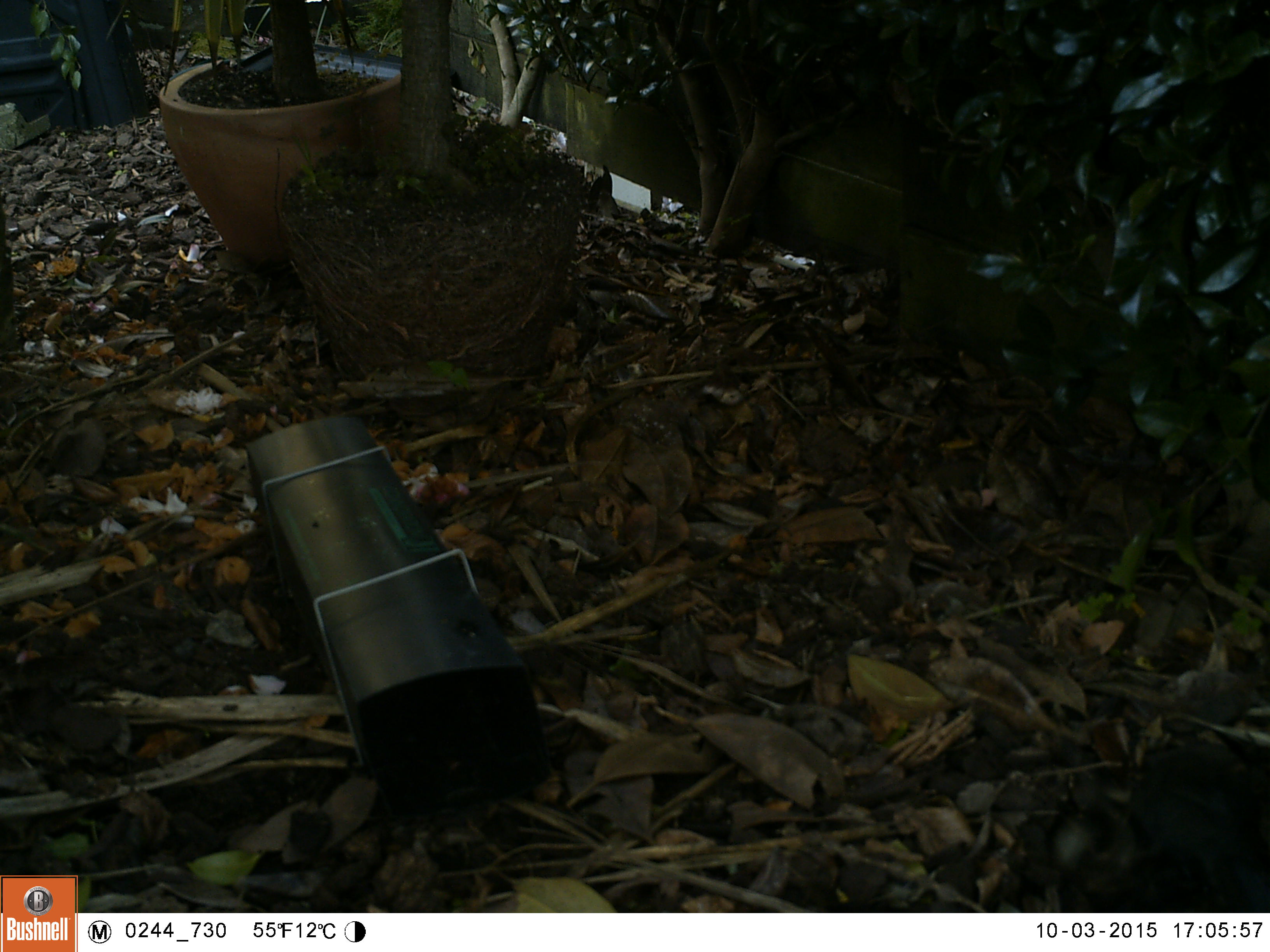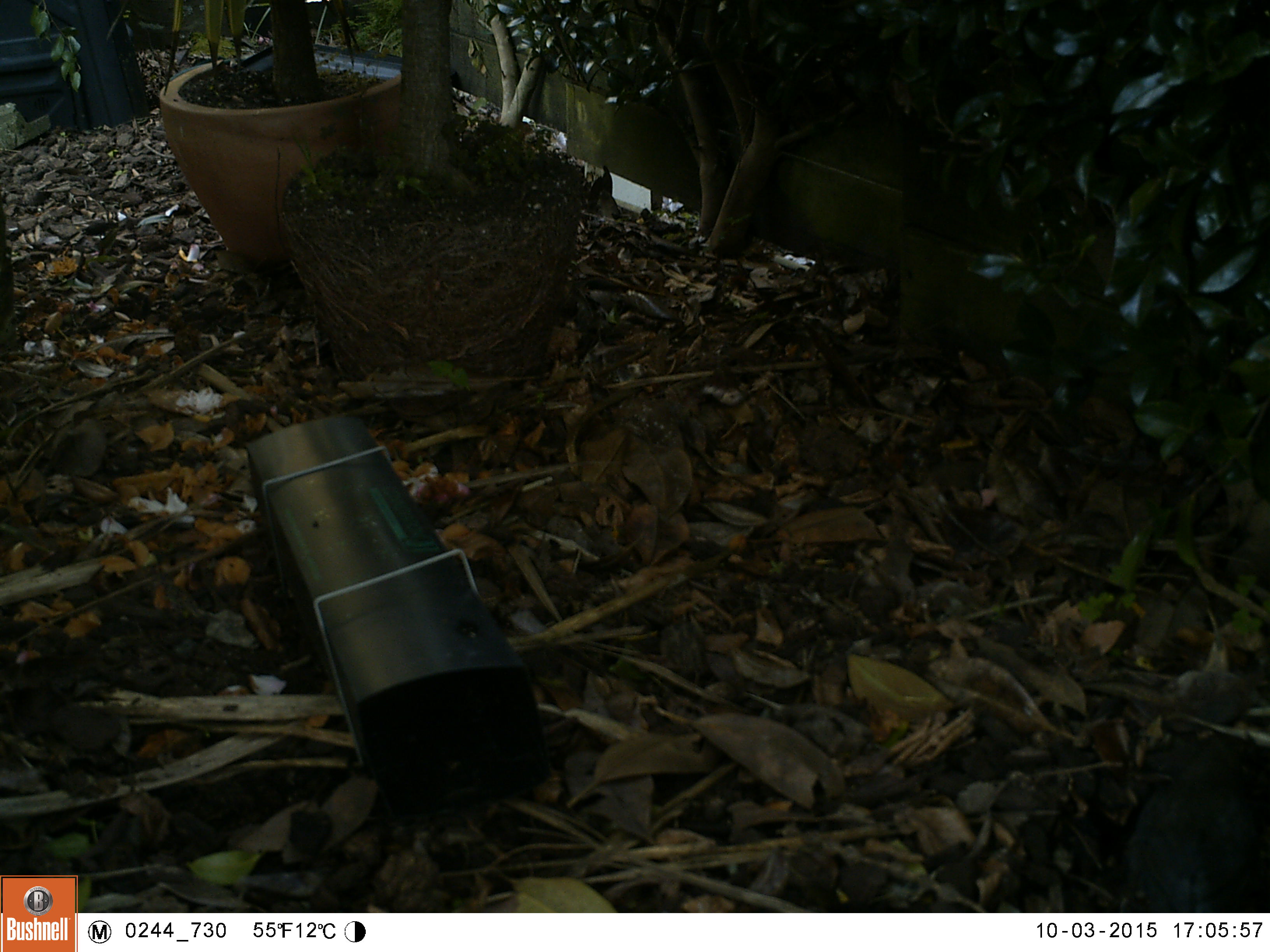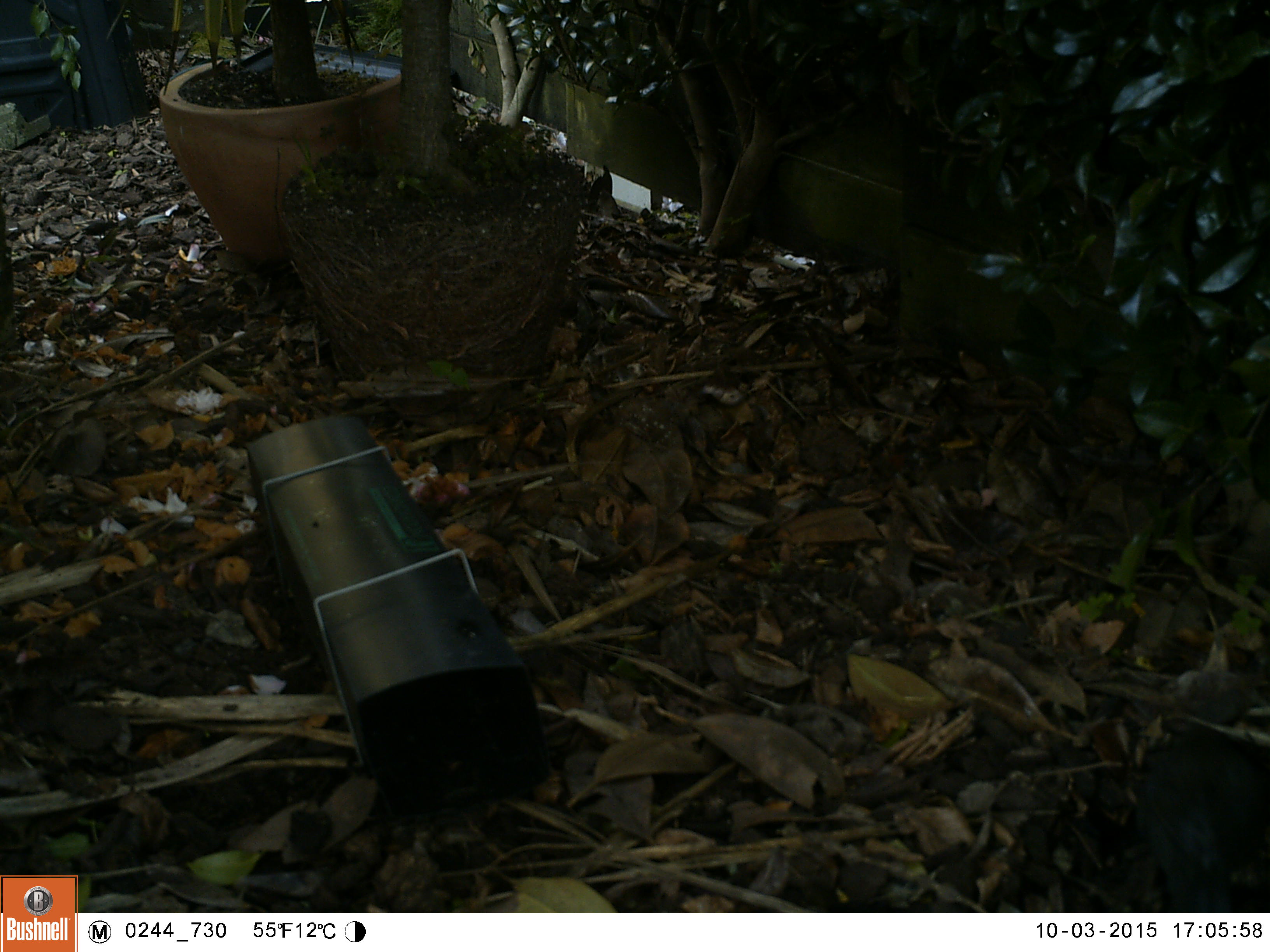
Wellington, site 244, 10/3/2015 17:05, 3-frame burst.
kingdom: Animalia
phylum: Chordata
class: Aves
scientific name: Aves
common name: bird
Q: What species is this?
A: Bird (Aves).